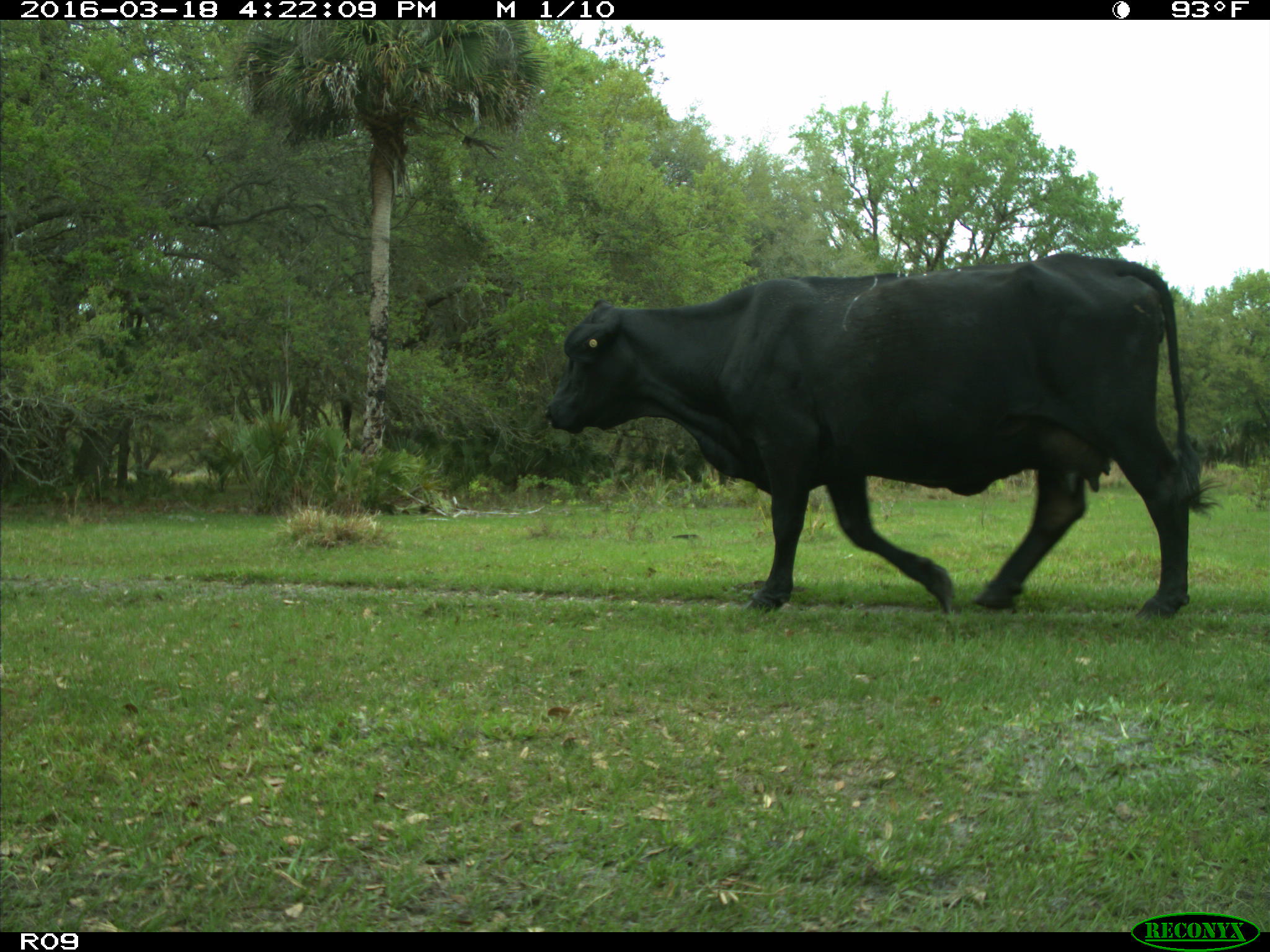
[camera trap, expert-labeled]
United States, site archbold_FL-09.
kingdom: Animalia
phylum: Chordata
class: Mammalia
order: Artiodactyla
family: Bovidae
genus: Bos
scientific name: Bos taurus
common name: domestic cow